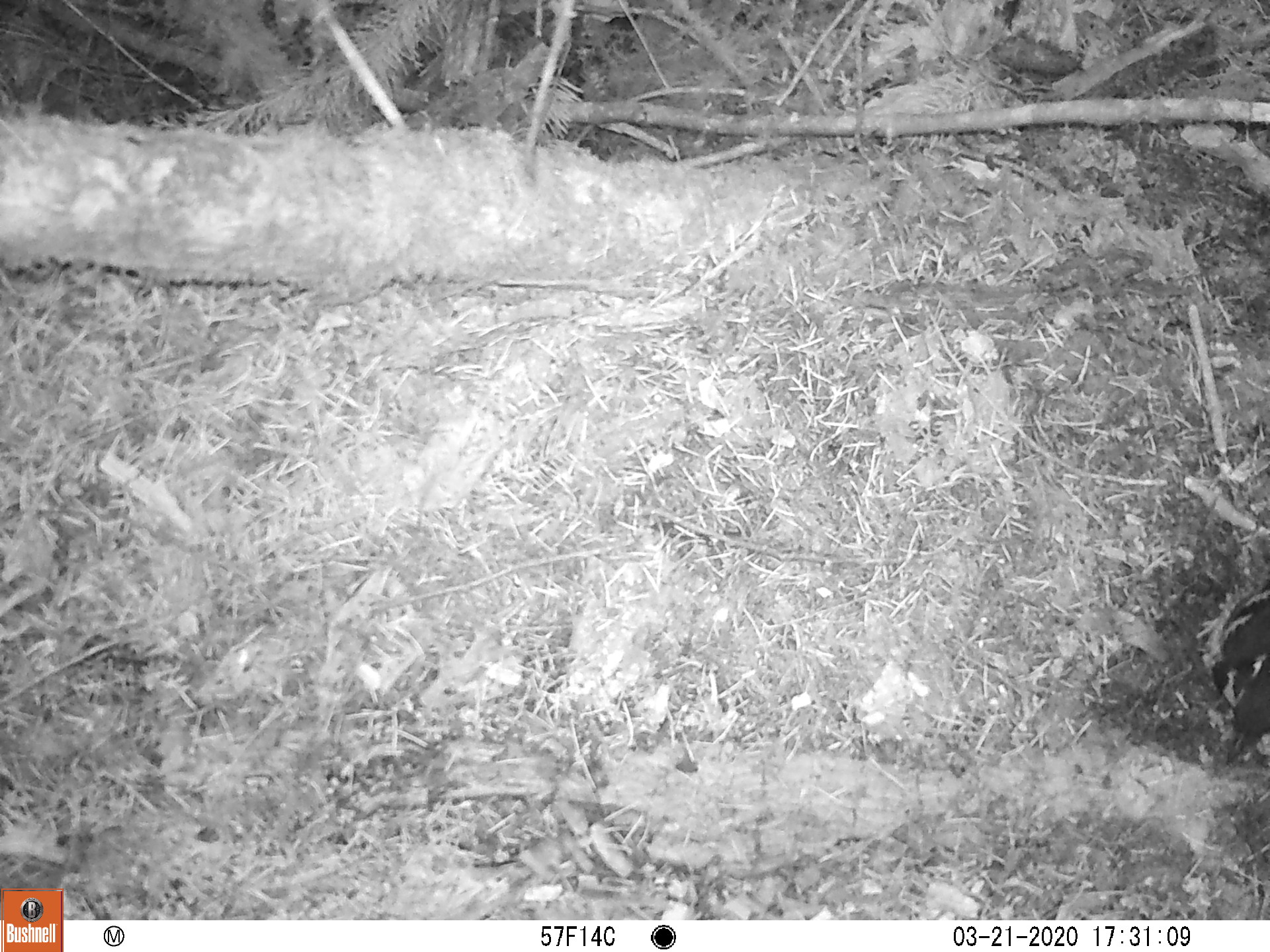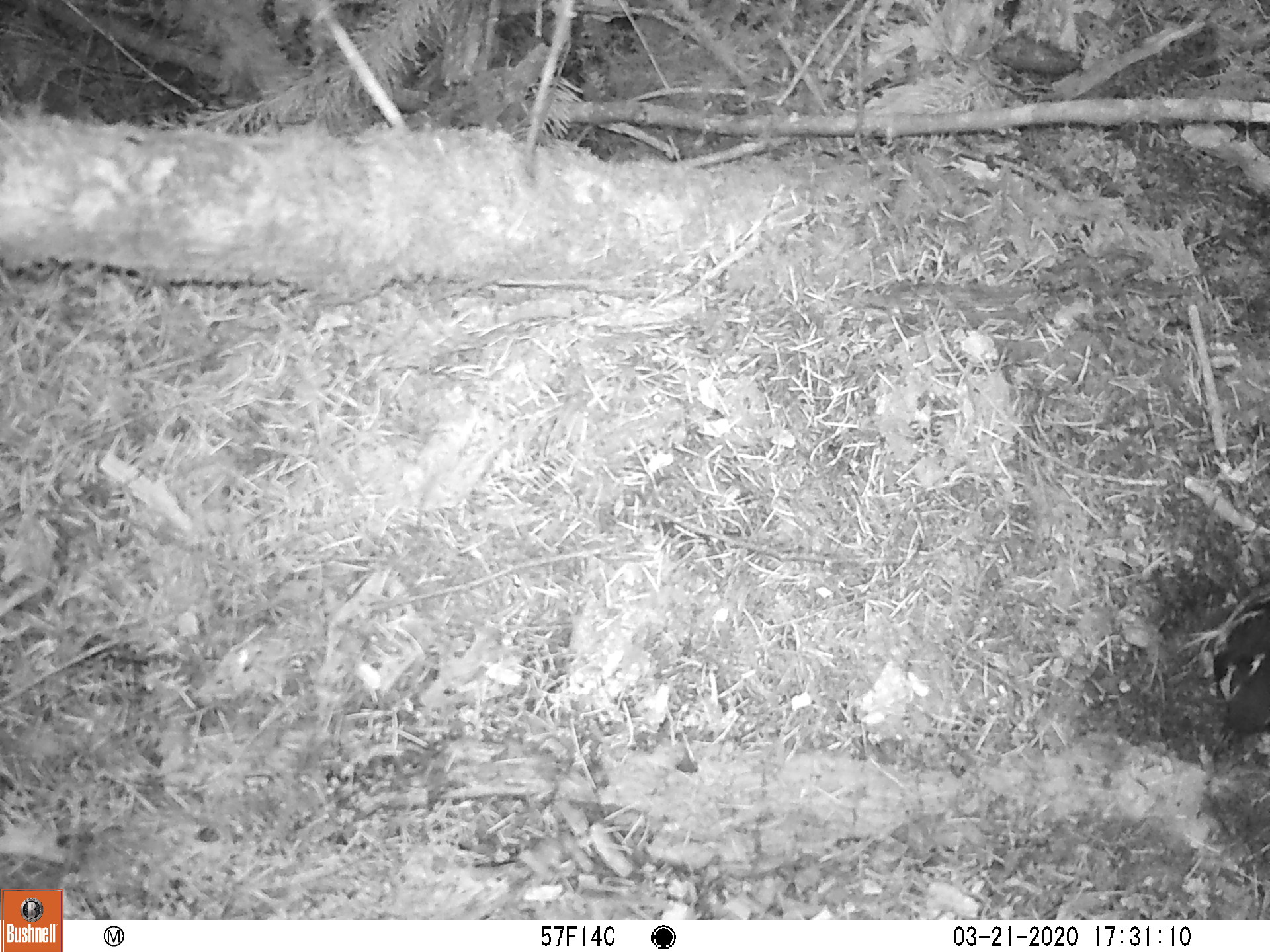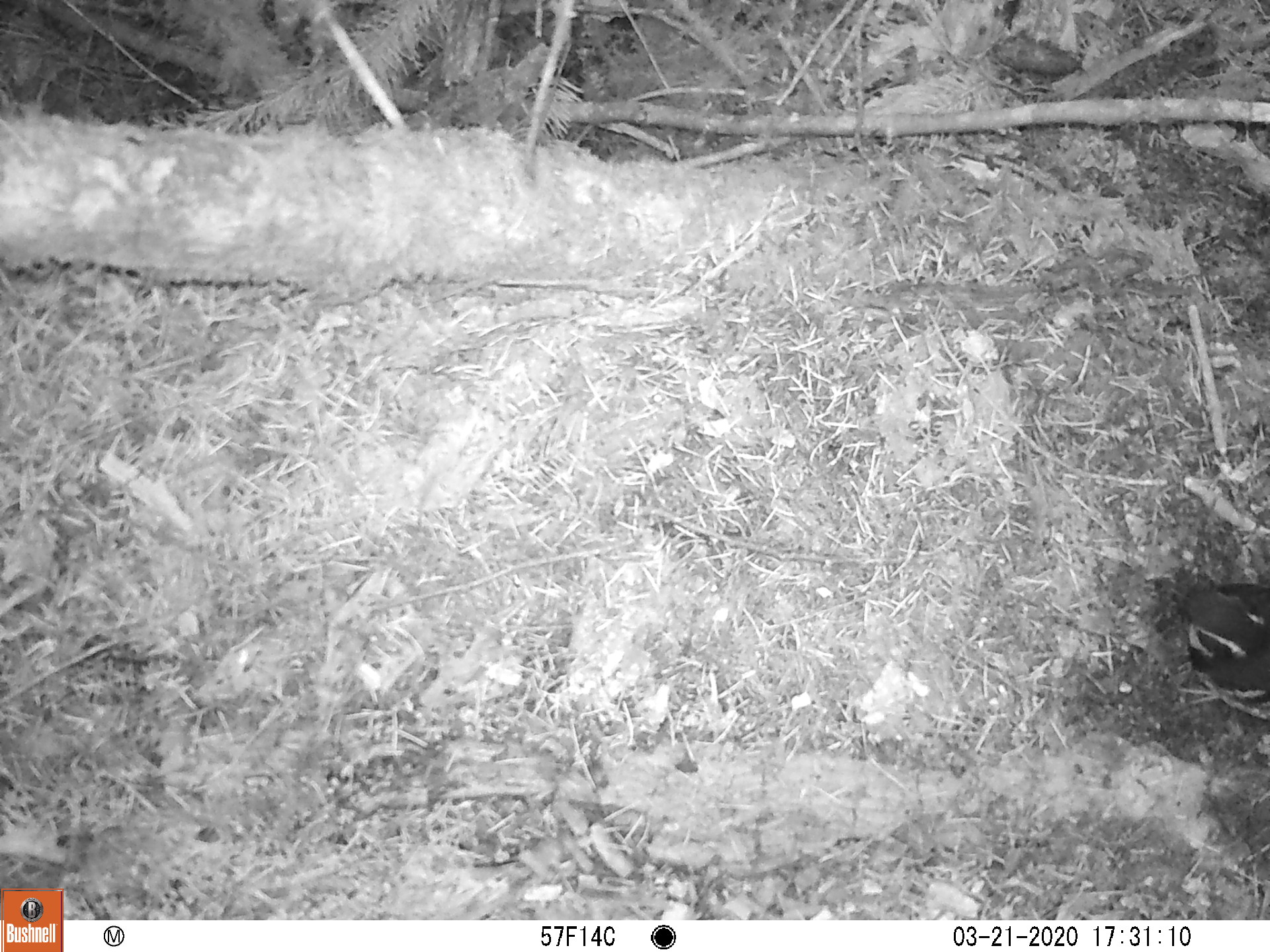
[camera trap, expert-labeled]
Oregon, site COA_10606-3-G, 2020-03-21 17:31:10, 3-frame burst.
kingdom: Animalia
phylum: Chordata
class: Aves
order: Passeriformes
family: Turdidae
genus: Ixoreus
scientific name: Ixoreus naevius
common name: varied thrush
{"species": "varied thrush (Ixoreus naevius)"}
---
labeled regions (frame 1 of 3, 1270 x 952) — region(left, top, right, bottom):
varied thrush: region(1209, 594, 1265, 756)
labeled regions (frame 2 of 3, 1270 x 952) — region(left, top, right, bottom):
varied thrush: region(1200, 590, 1265, 749)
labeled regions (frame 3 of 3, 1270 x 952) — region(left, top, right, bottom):
varied thrush: region(1154, 575, 1265, 725)